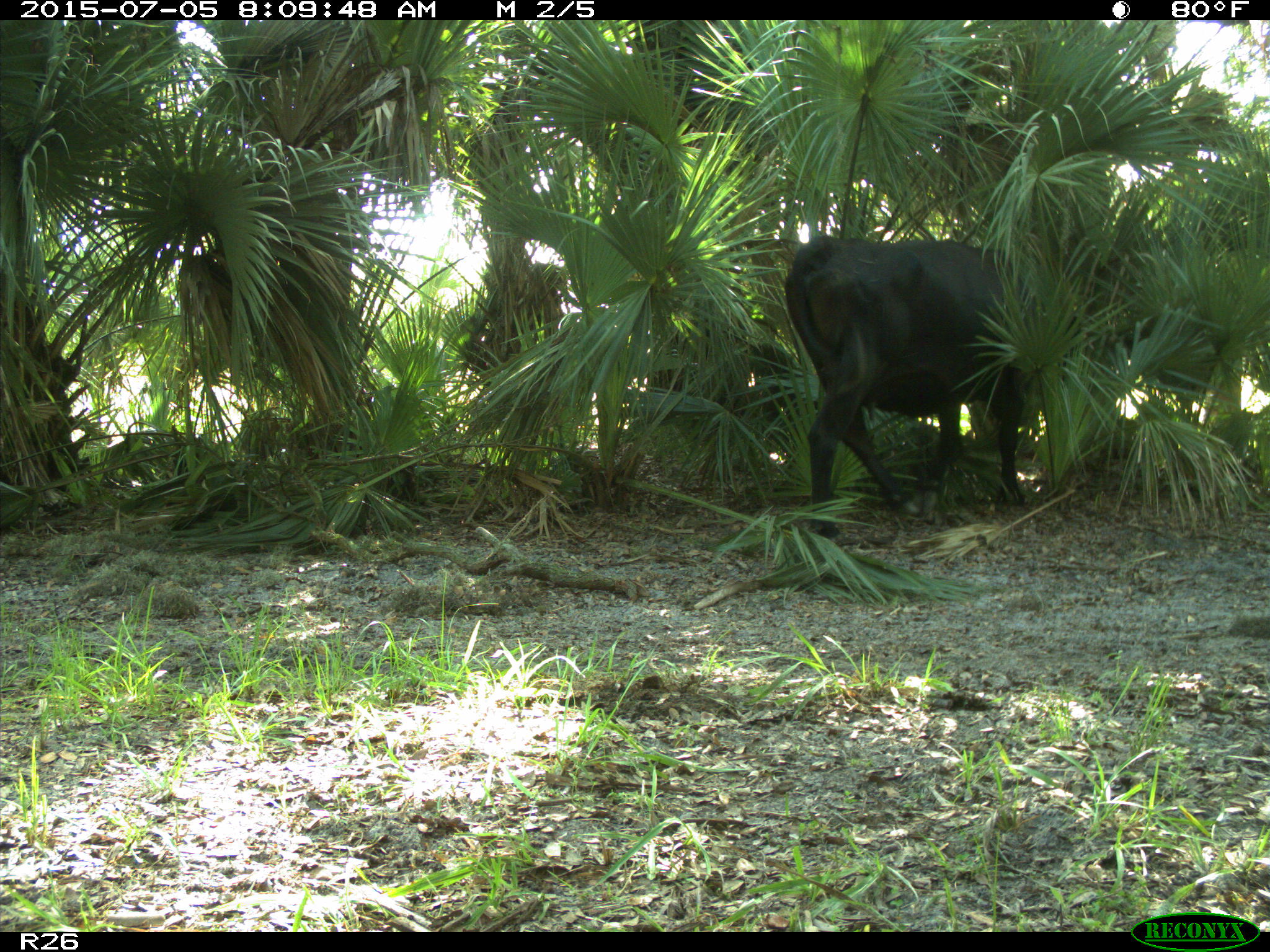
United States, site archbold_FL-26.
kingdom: Animalia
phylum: Chordata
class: Mammalia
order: Artiodactyla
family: Bovidae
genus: Bos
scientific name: Bos taurus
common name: domestic cow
Bos taurus (domestic cow).